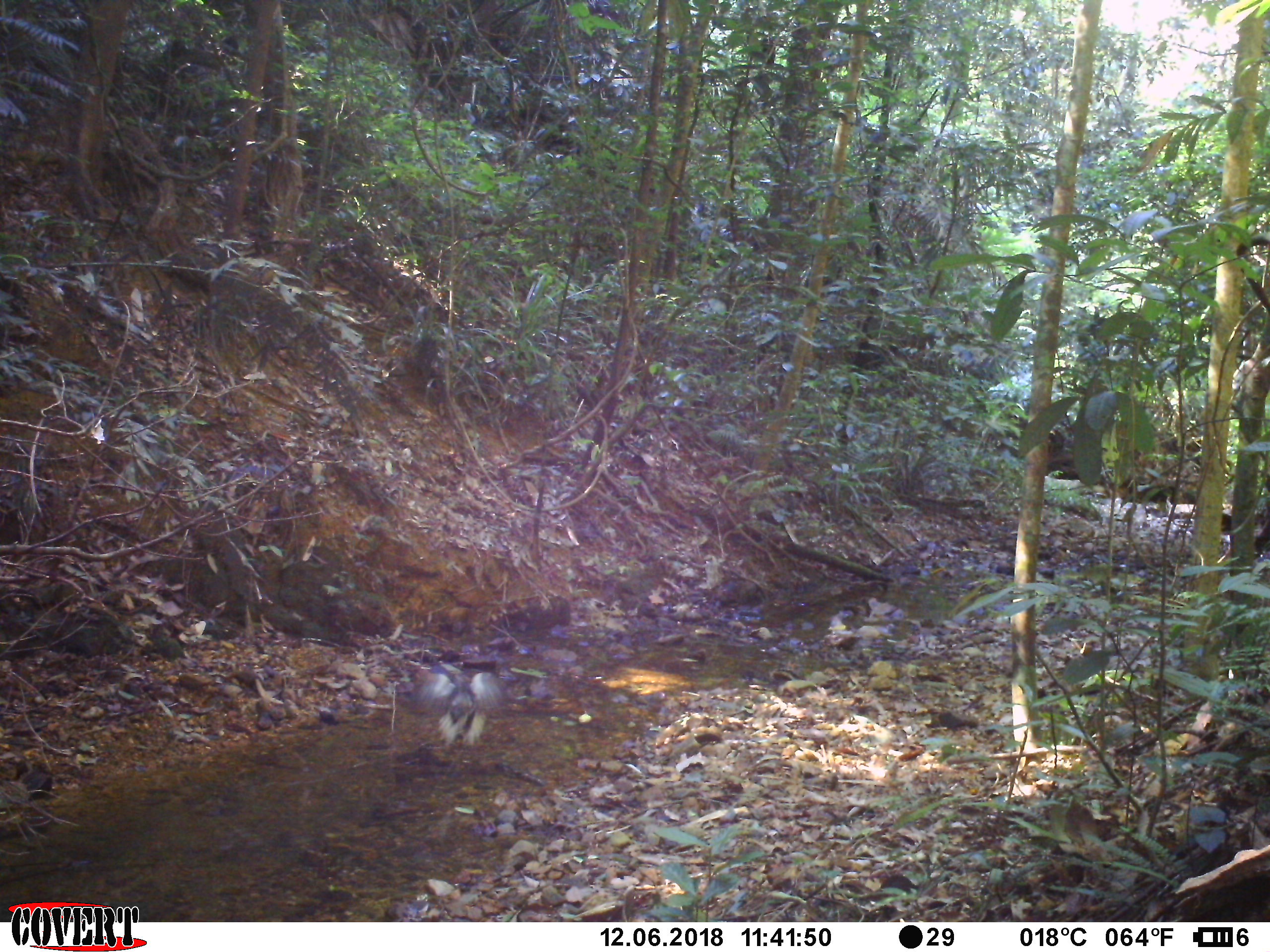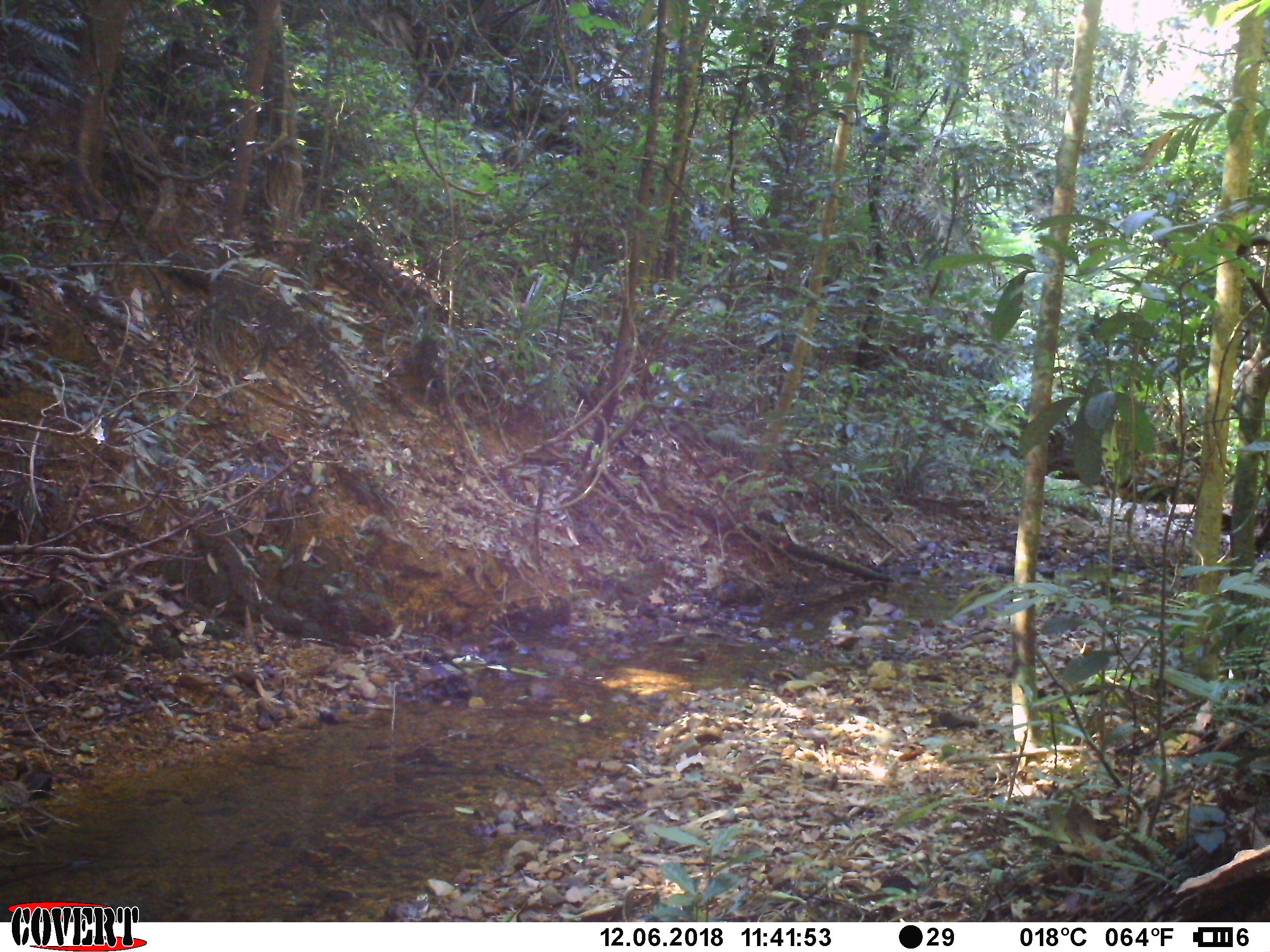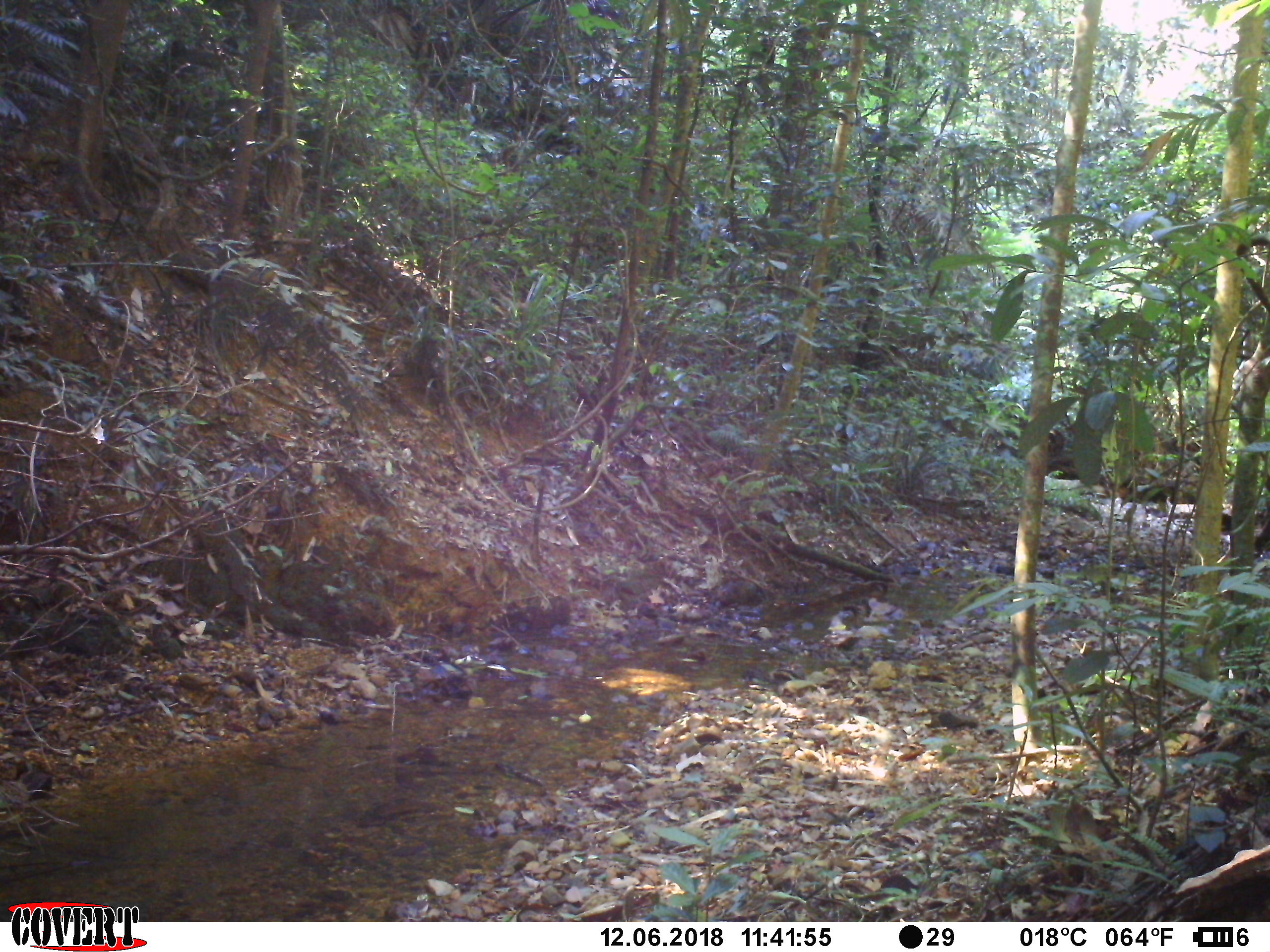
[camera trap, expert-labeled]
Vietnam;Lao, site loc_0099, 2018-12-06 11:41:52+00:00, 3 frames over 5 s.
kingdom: Animalia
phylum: Chordata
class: Aves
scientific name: Aves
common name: bird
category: unidentified bird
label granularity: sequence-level